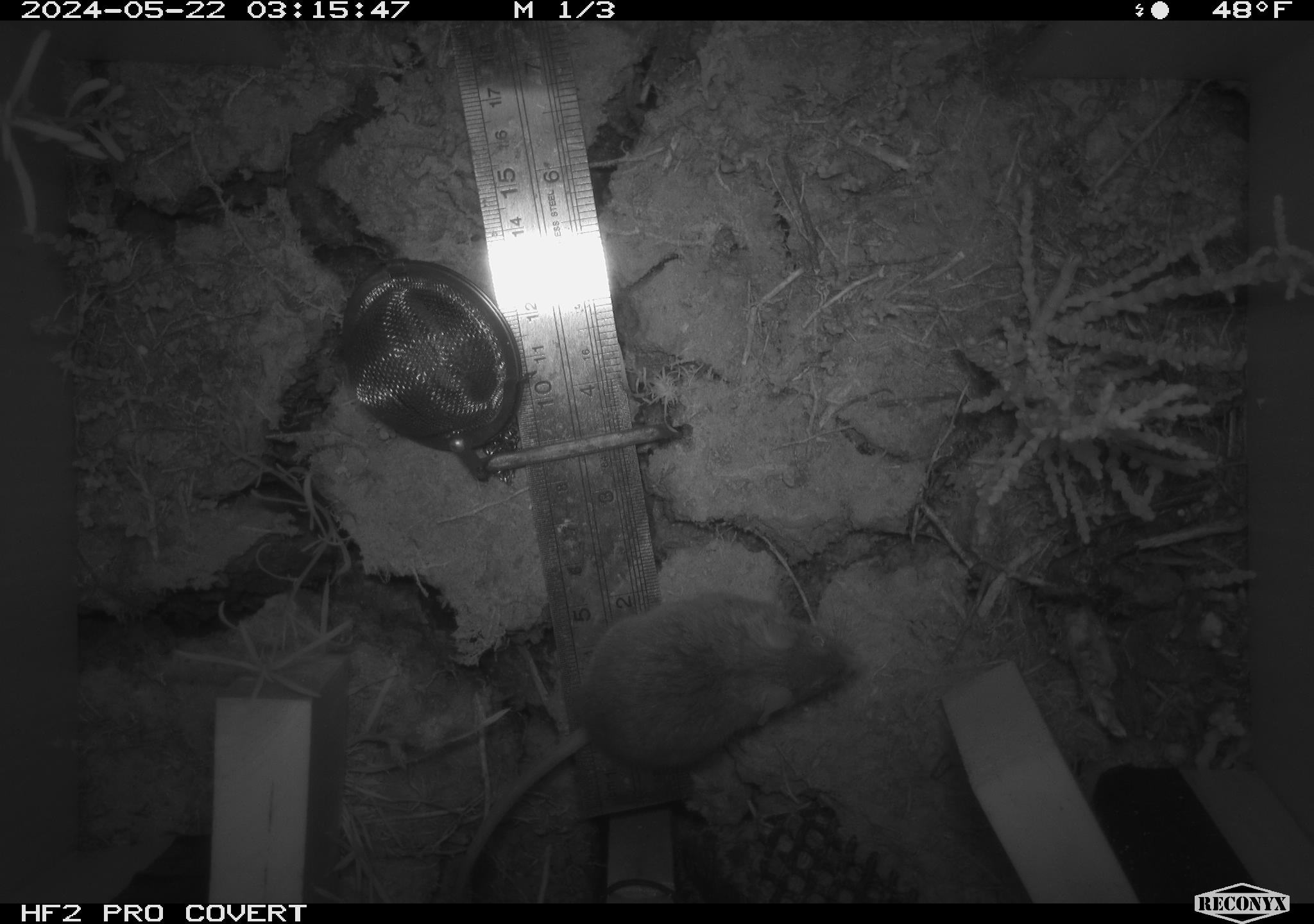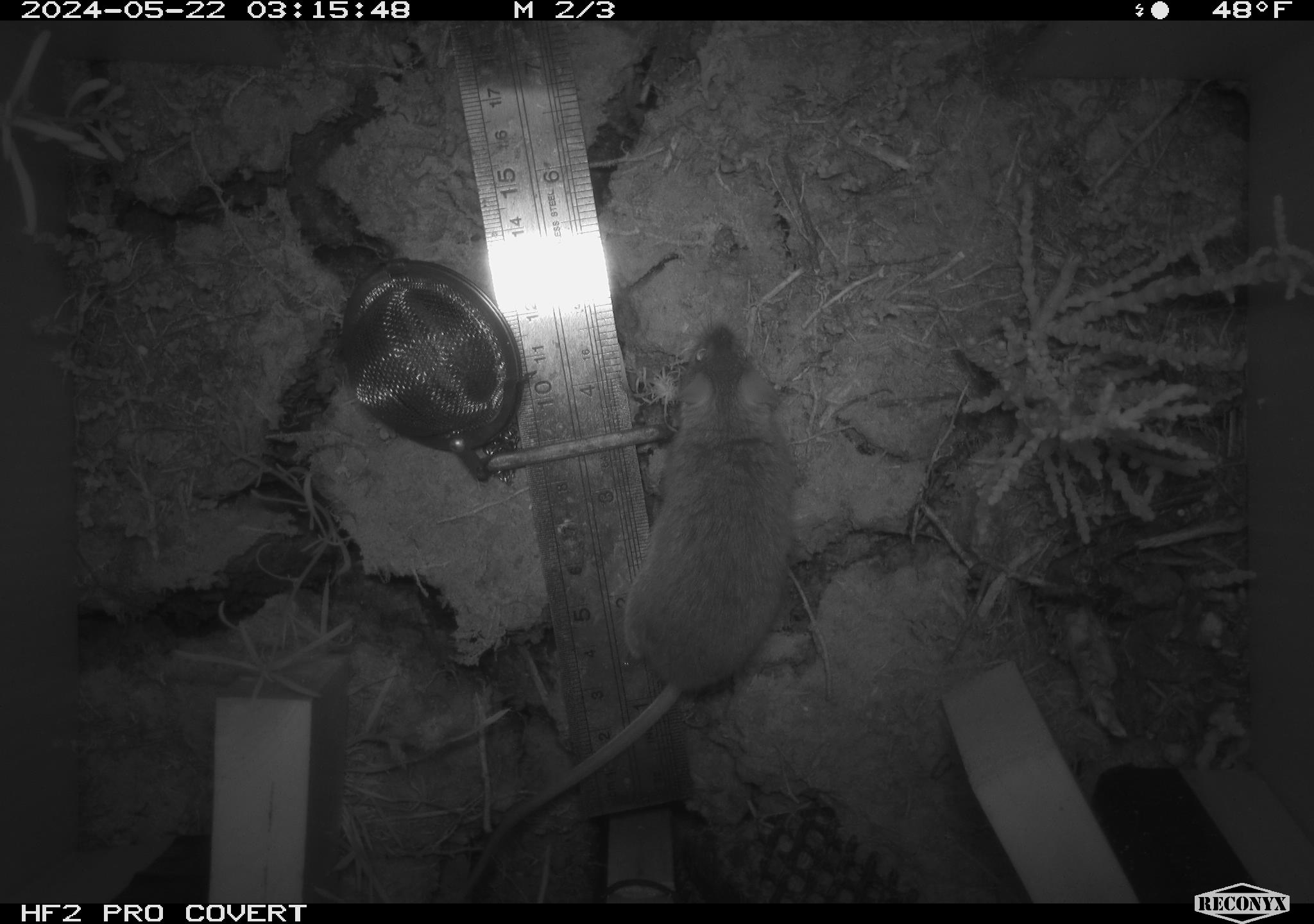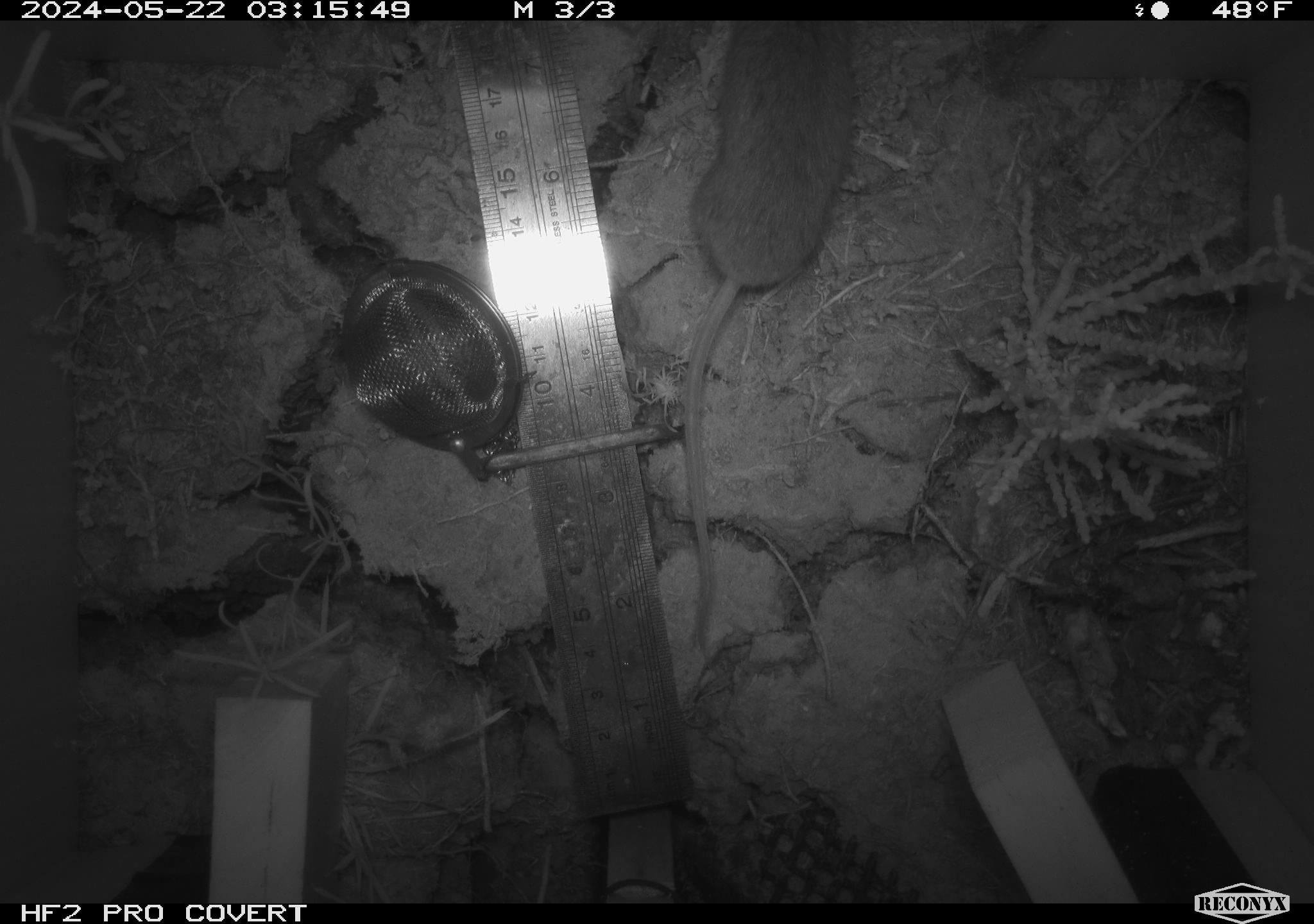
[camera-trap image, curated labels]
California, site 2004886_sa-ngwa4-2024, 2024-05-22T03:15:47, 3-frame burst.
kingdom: Animalia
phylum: Chordata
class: Mammalia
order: Rodentia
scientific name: Rodentia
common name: mouse species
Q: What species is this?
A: Mouse species (Rodentia).